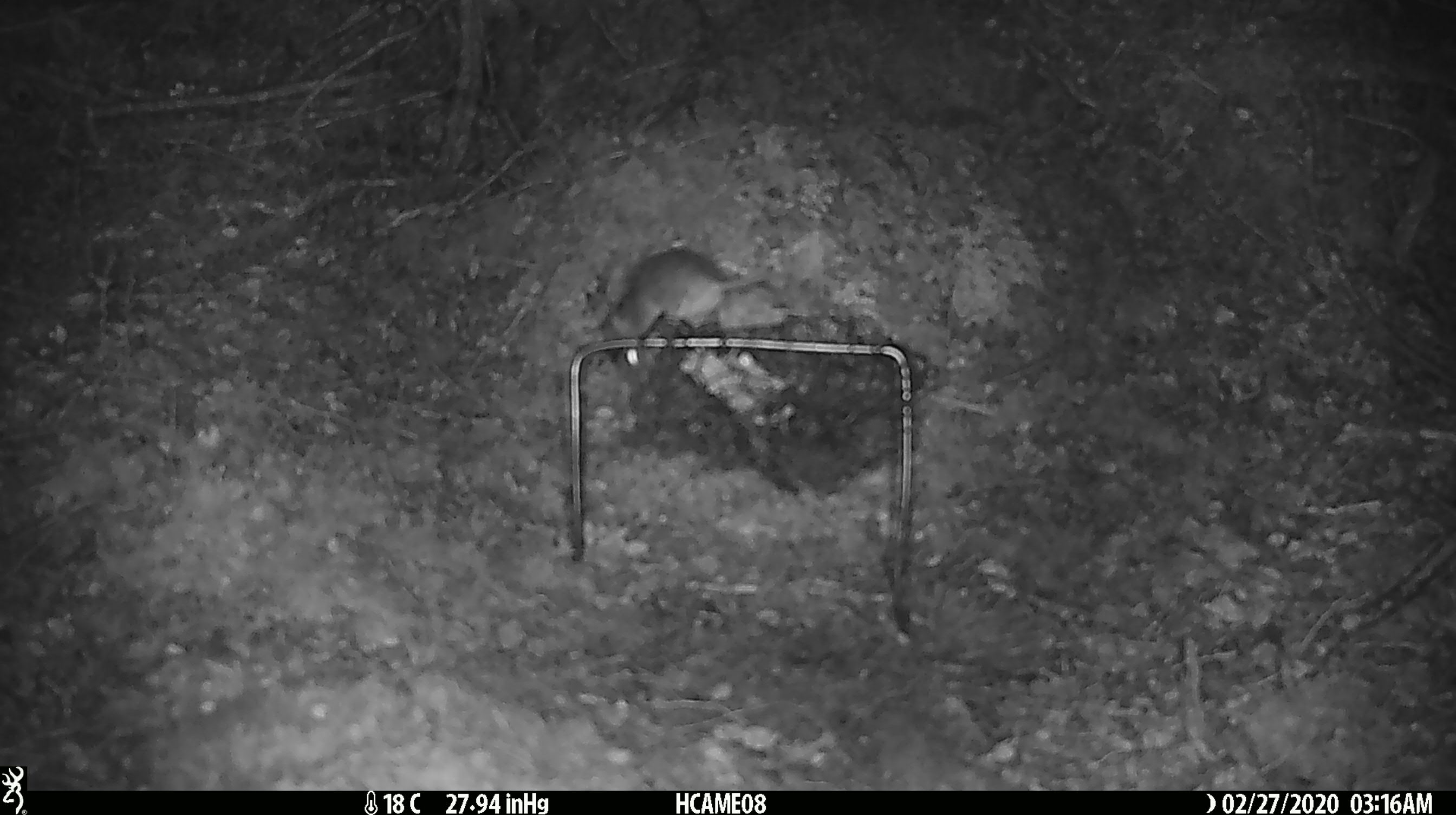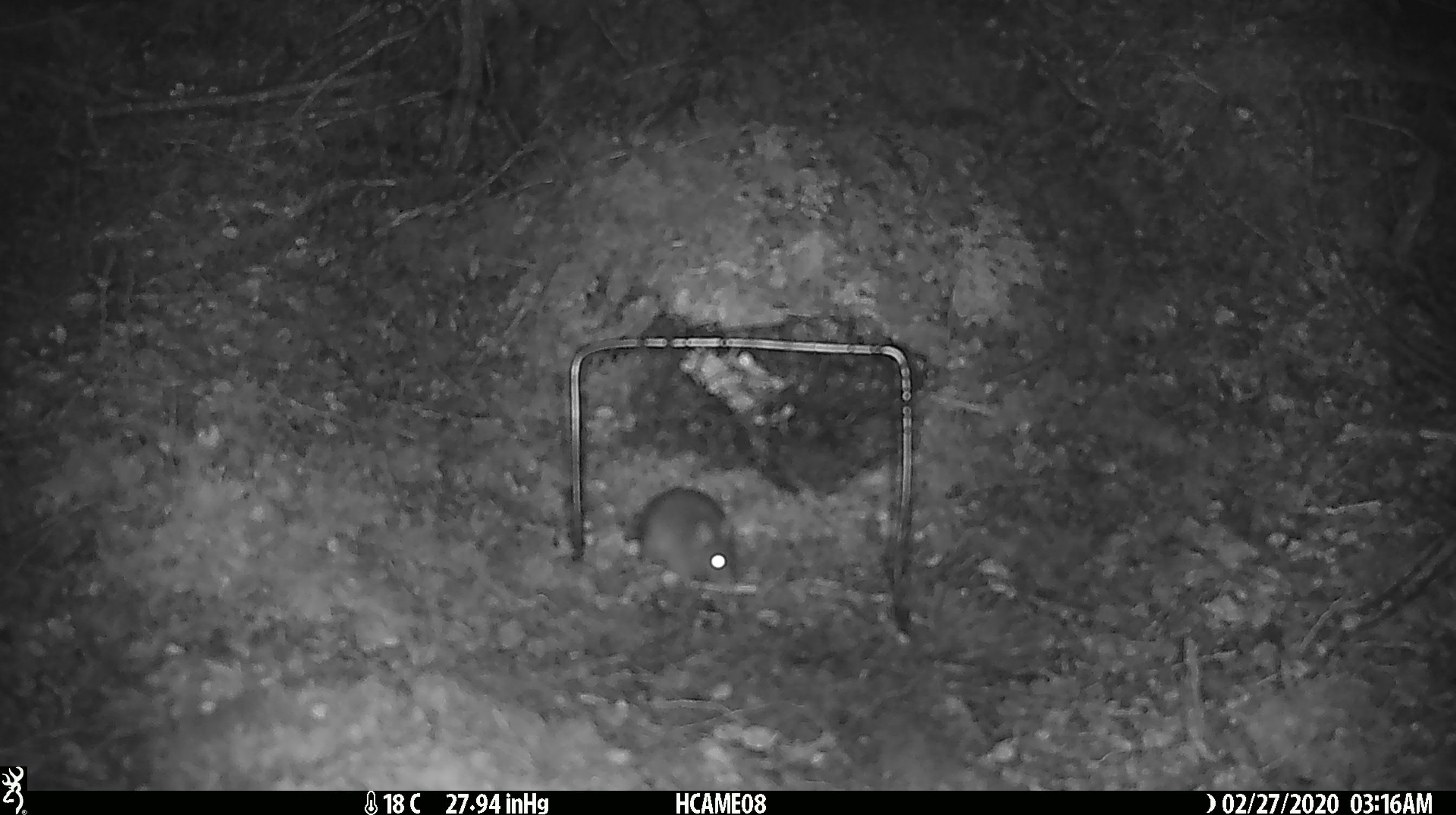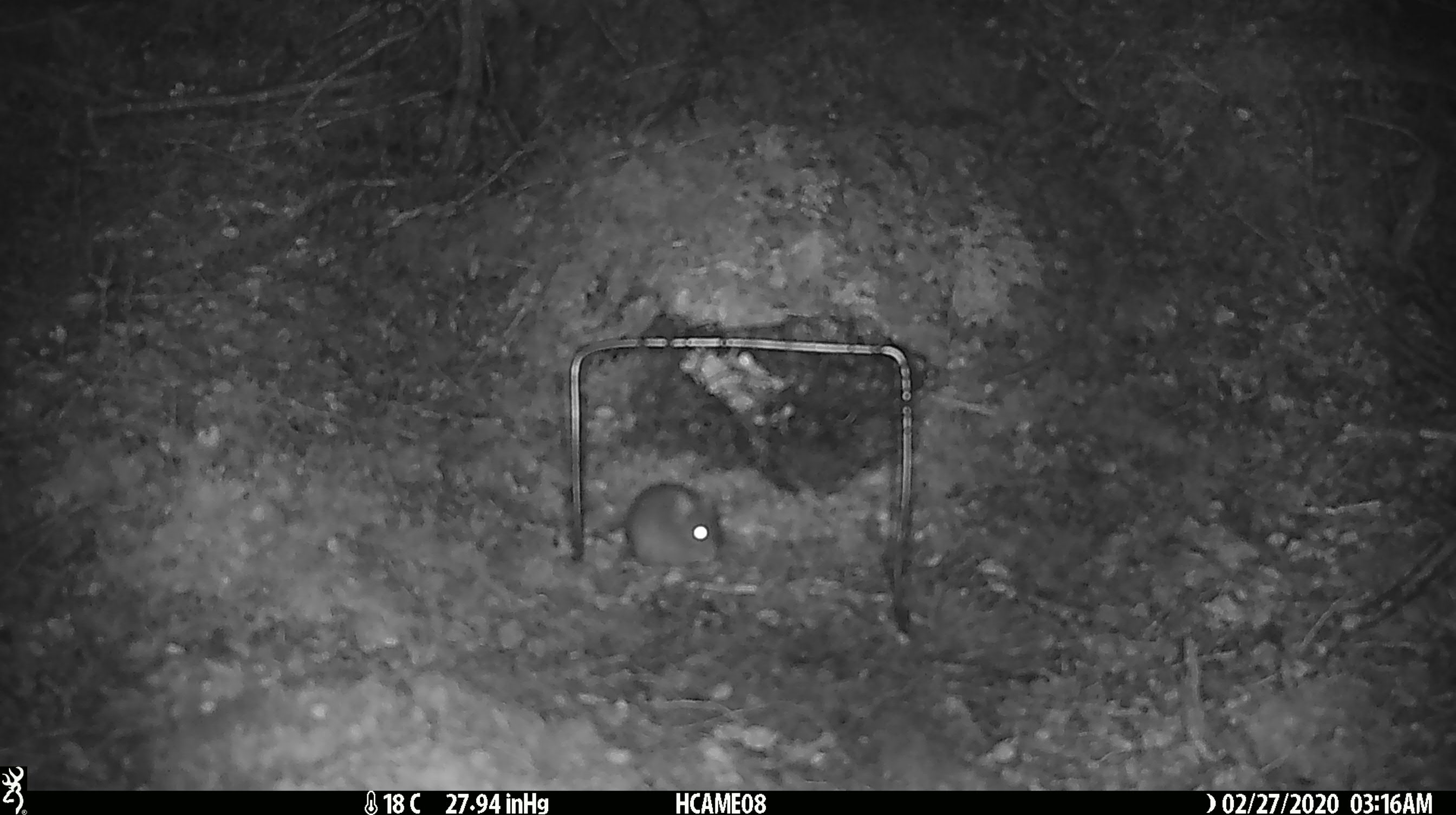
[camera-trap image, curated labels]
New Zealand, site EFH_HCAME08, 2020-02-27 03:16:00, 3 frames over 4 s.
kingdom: Animalia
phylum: Chordata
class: Mammalia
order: Rodentia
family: Muridae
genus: Mus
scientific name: Mus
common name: mouse